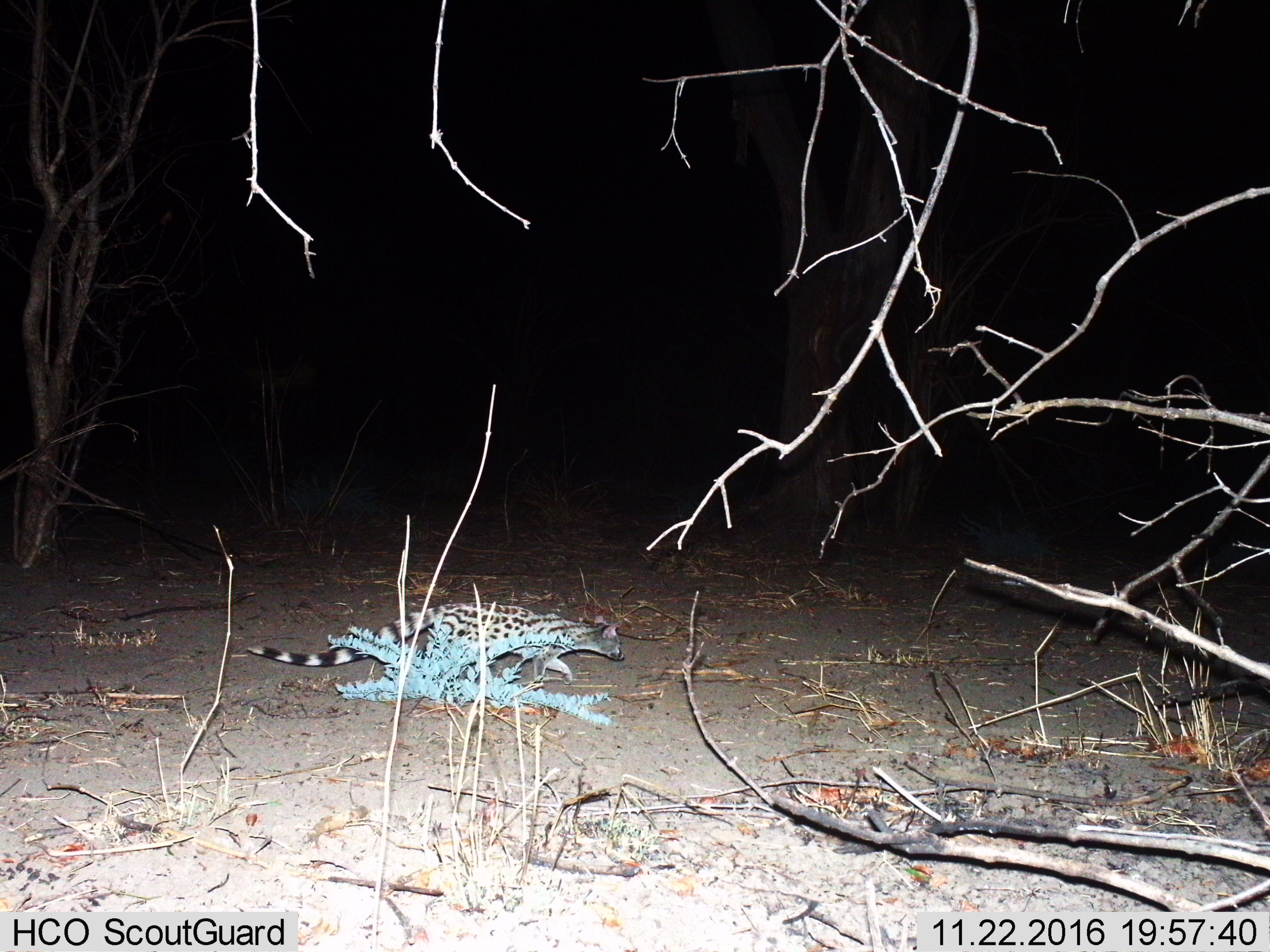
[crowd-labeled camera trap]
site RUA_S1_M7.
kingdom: Animalia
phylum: Chordata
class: Mammalia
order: Carnivora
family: Viverridae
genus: Genetta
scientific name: Genetta genetta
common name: small-spotted genet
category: genetcommonsmallspotted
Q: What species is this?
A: Genetcommonsmallspotted (small-spotted genet) (Genetta genetta).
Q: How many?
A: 1.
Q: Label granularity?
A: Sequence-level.